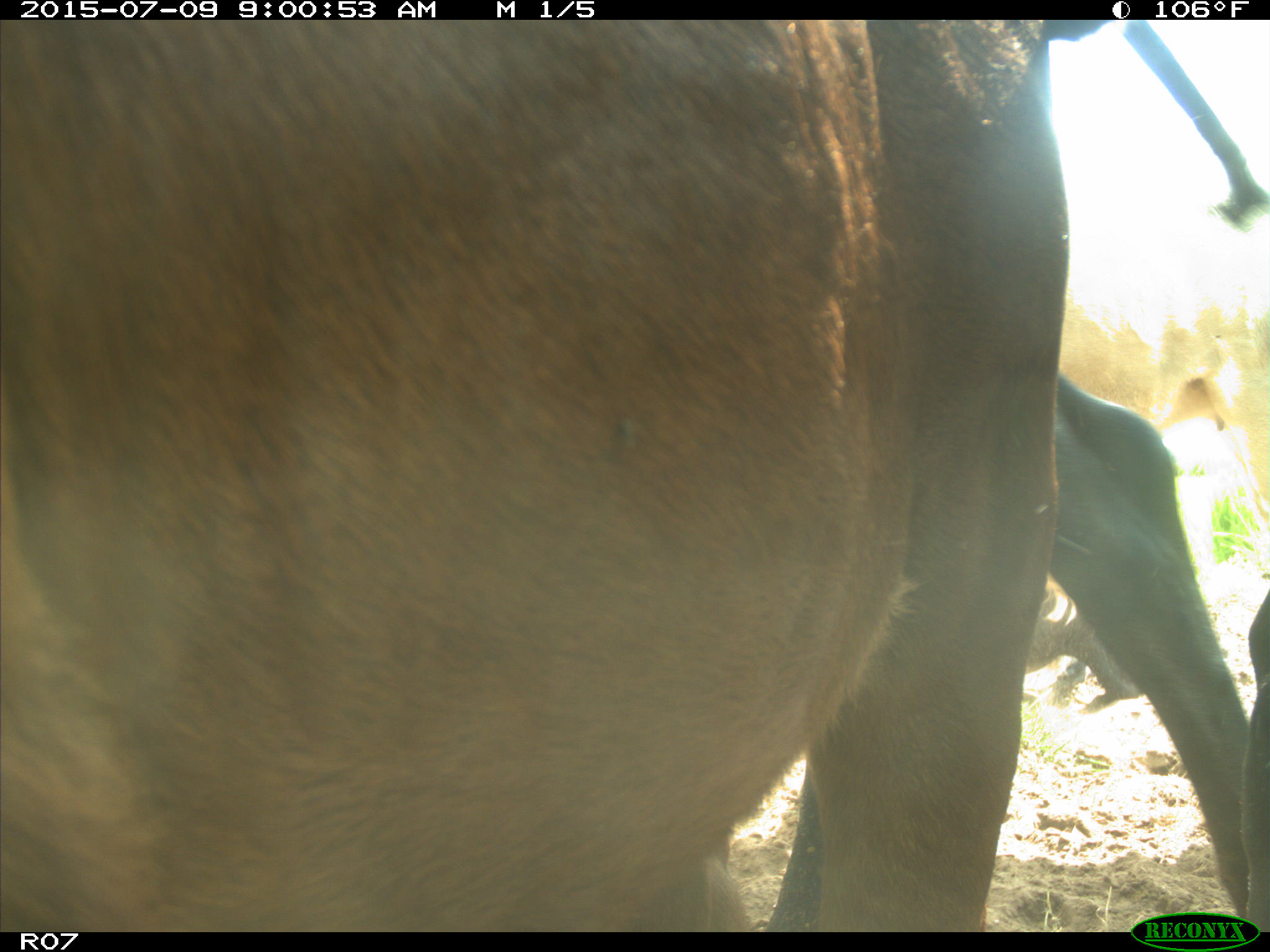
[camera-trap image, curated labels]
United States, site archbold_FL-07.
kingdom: Animalia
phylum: Chordata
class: Mammalia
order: Artiodactyla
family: Bovidae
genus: Bos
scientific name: Bos taurus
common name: domestic cow